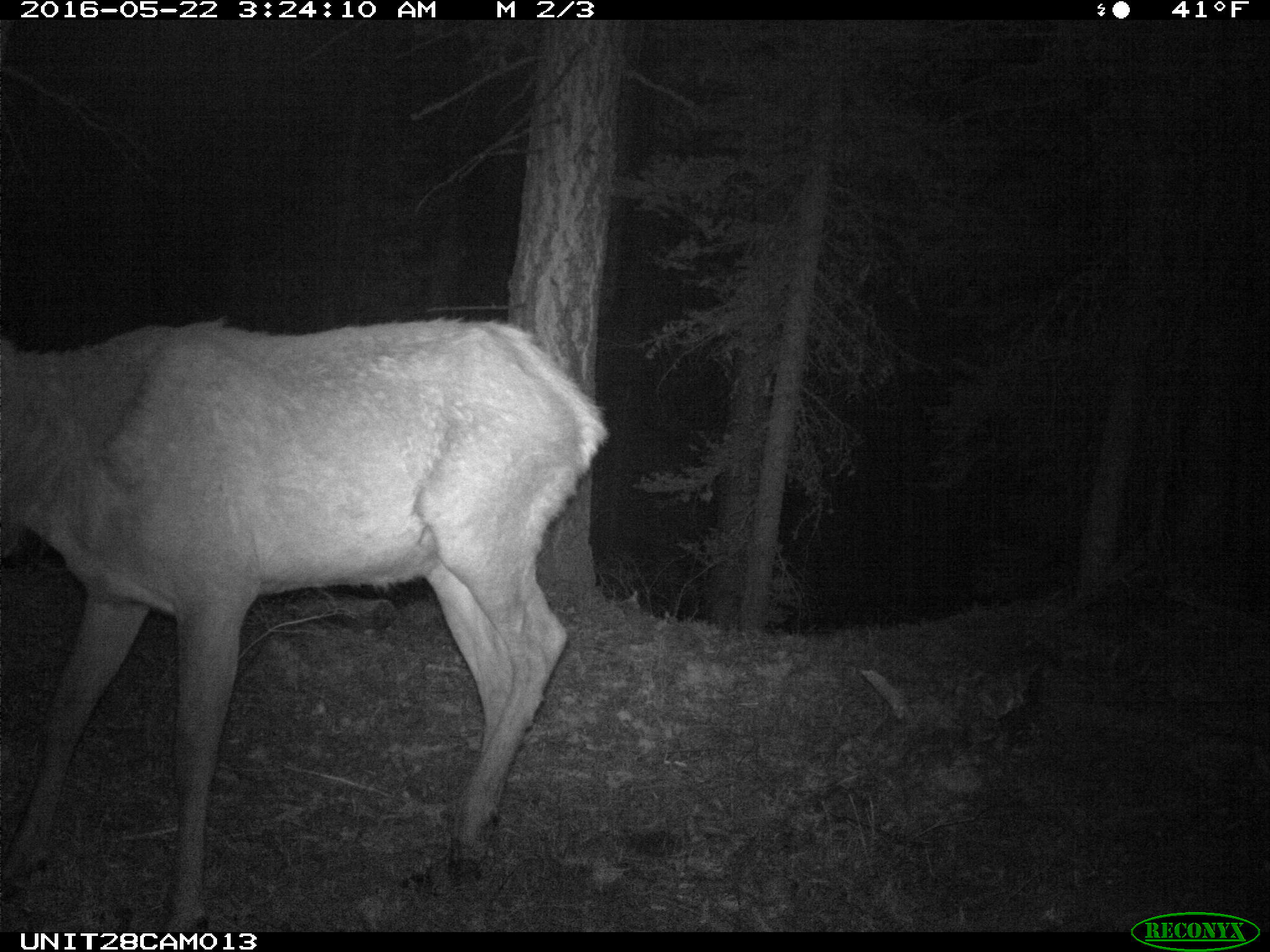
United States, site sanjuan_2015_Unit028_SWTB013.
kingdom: Animalia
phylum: Chordata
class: Mammalia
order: Artiodactyla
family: Cervidae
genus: Cervus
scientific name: Cervus elaphus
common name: red deer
Cervus elaphus (red deer).